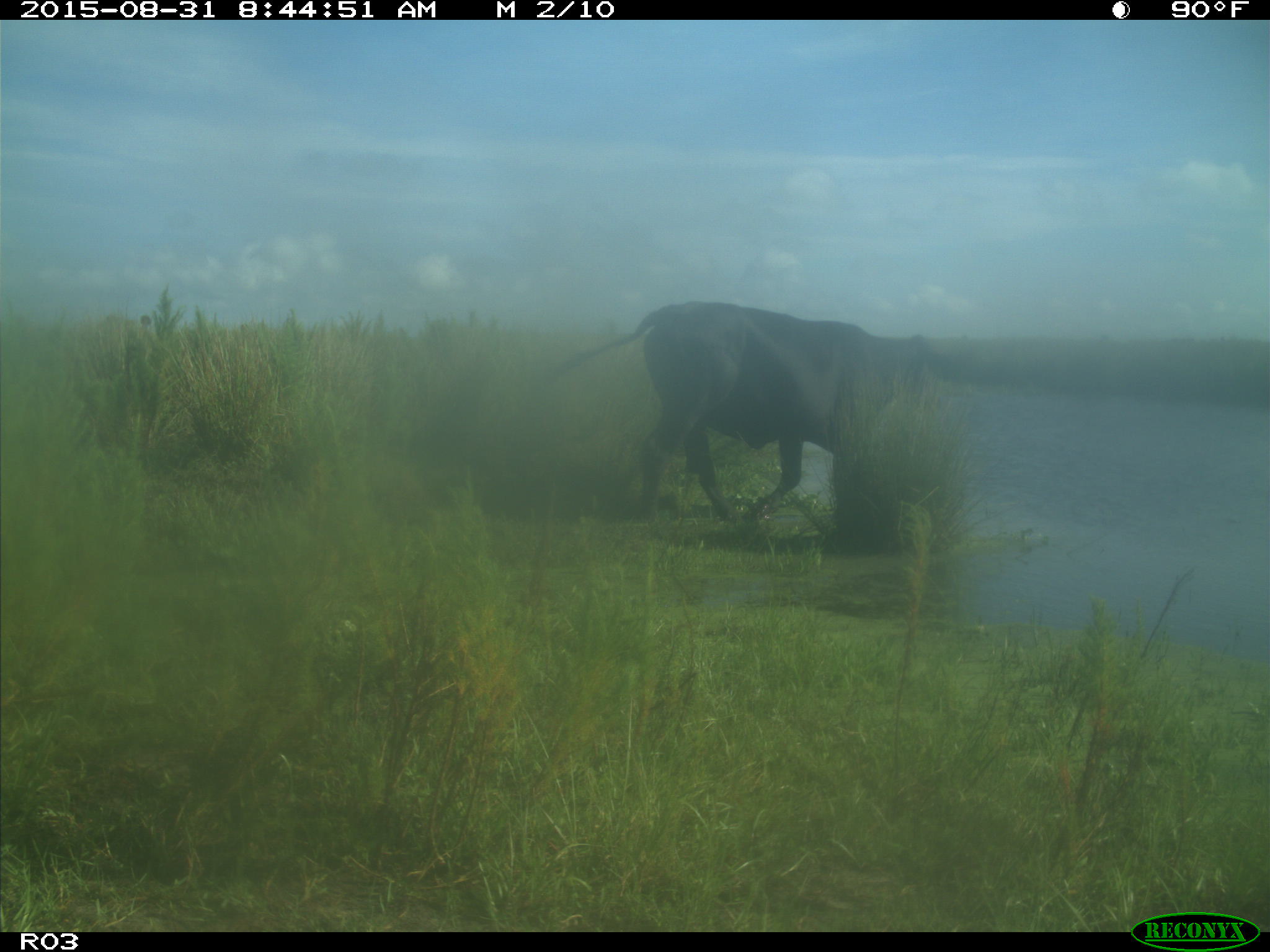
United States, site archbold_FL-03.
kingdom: Animalia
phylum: Chordata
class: Mammalia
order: Artiodactyla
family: Bovidae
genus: Bos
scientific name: Bos taurus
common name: domestic cow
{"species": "Bos taurus (domestic cow)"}